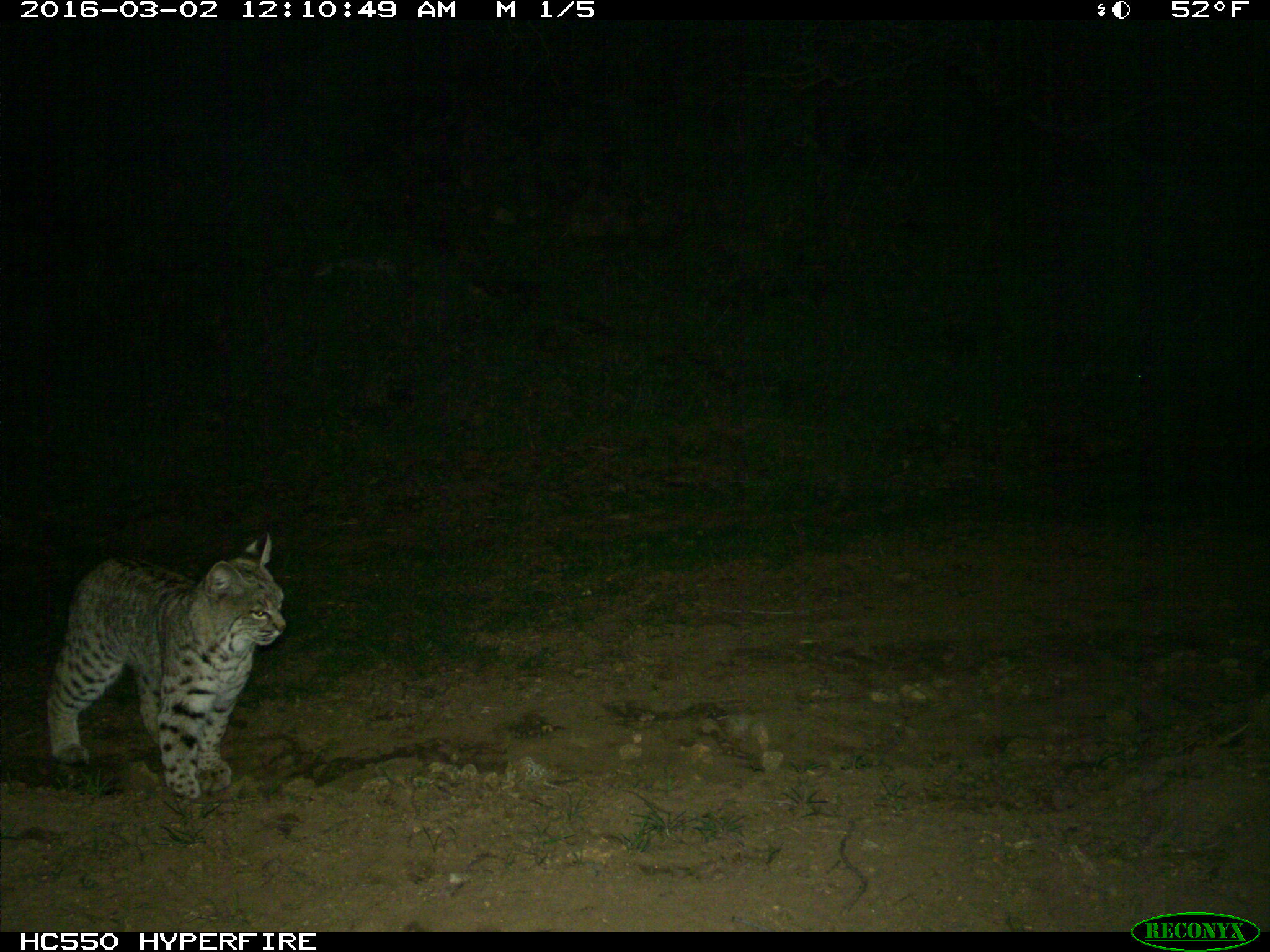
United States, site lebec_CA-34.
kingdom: Animalia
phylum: Chordata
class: Mammalia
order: Carnivora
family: Felidae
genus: Lynx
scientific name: Lynx rufus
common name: bobcat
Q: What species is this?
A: Lynx rufus (bobcat).